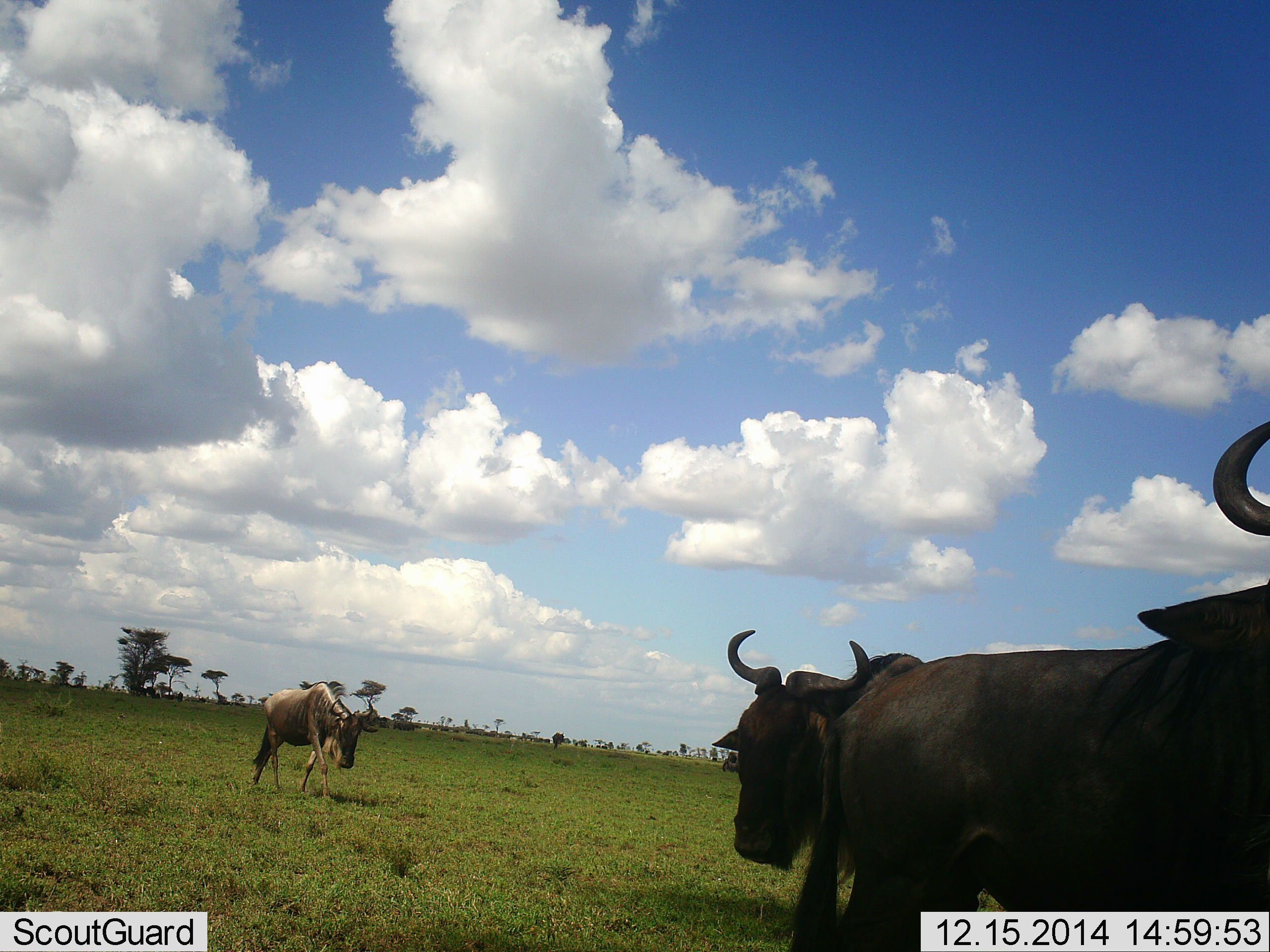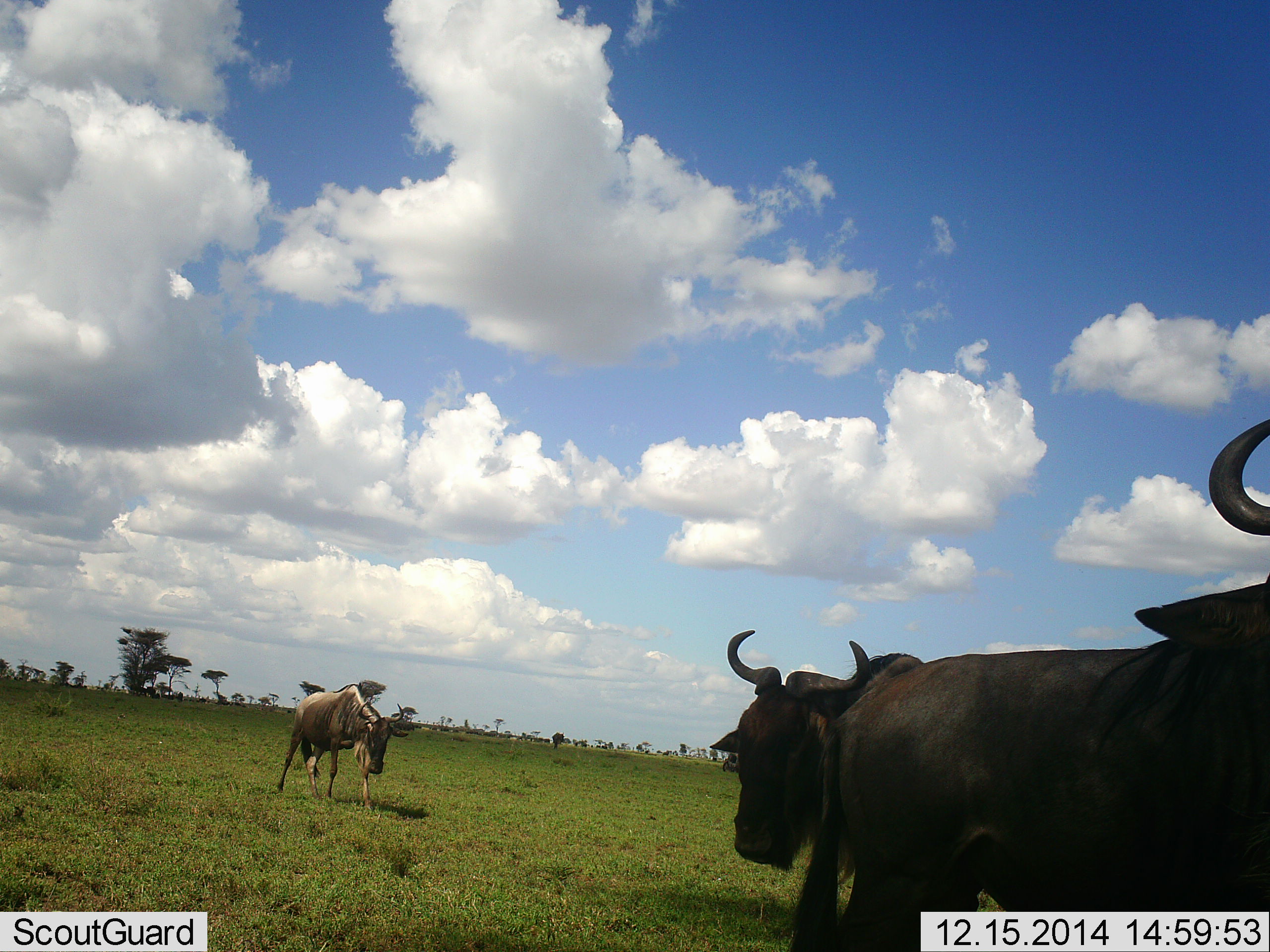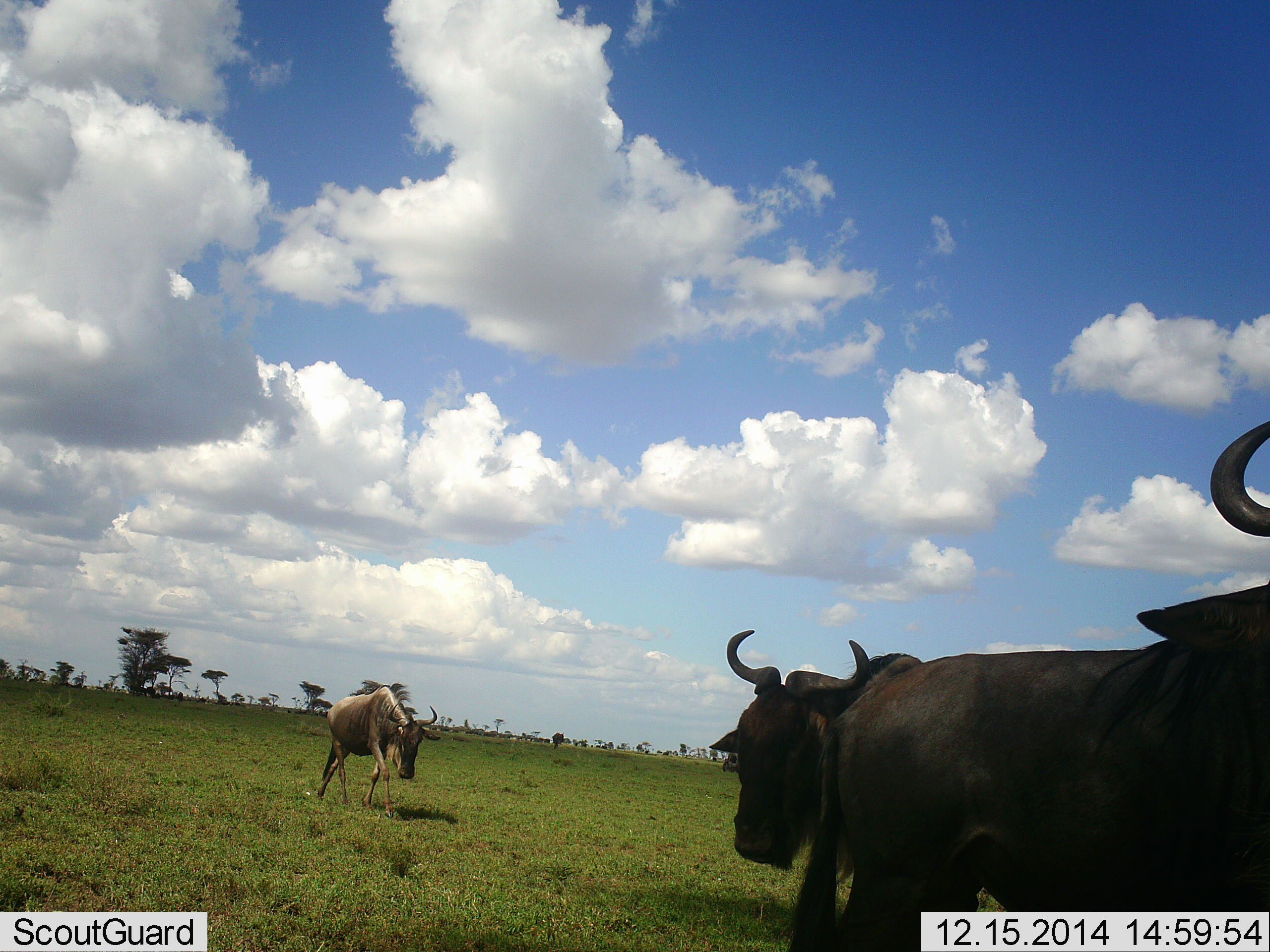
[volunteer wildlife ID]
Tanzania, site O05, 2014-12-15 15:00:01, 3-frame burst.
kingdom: Animalia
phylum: Chordata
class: Mammalia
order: Artiodactyla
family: Bovidae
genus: Connochaetes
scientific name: Connochaetes taurinus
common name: blue wildebeest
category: wildebeest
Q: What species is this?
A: Wildebeest (blue wildebeest) (Connochaetes taurinus).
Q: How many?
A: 3.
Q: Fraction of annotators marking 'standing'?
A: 70%.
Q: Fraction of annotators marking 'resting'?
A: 0%.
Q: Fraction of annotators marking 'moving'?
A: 60%.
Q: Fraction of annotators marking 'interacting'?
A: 20%.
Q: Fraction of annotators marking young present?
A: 0%.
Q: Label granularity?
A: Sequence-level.